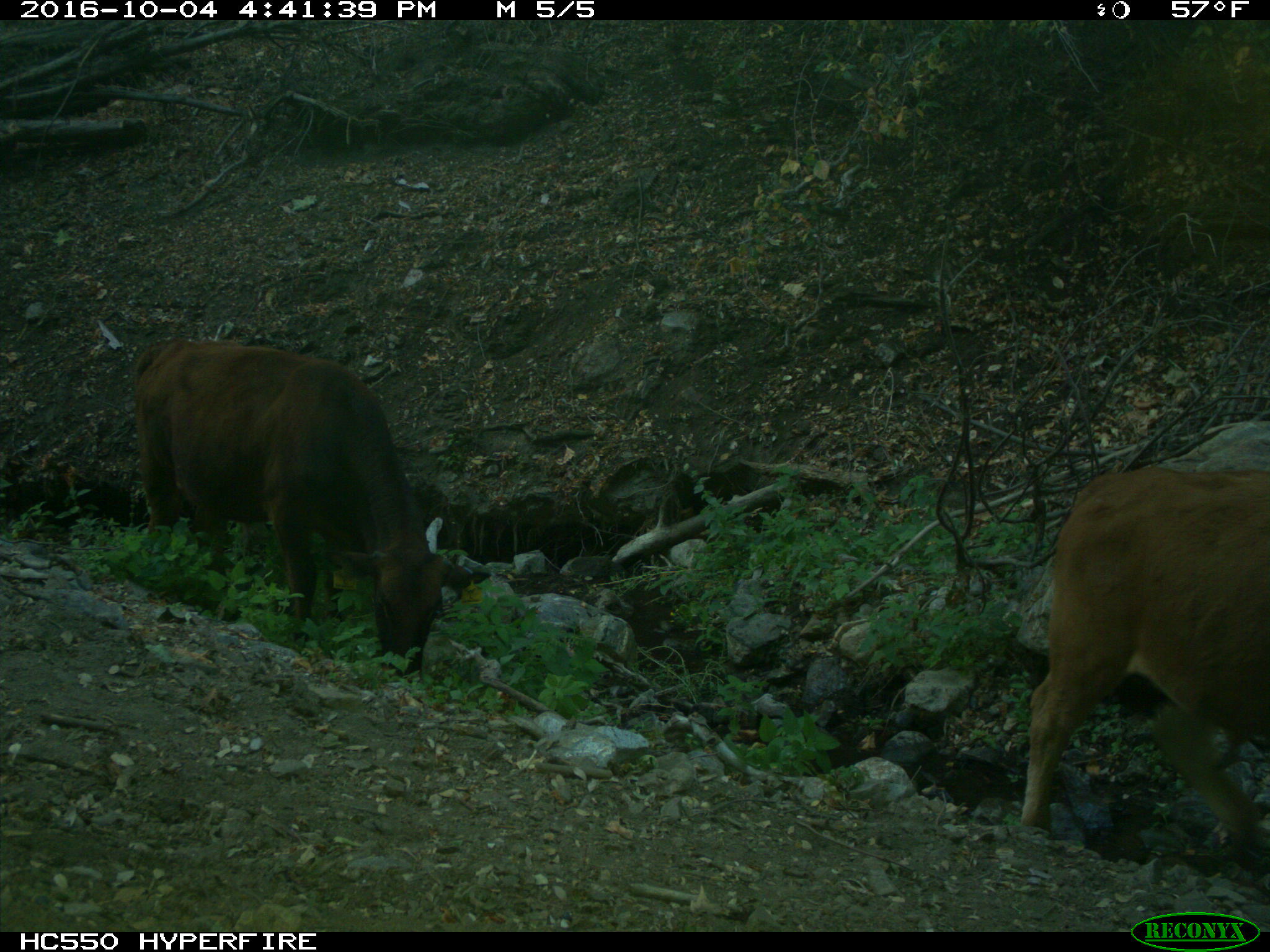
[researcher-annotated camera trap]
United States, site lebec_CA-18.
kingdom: Animalia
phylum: Chordata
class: Mammalia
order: Artiodactyla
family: Bovidae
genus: Bos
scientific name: Bos taurus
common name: domestic cow